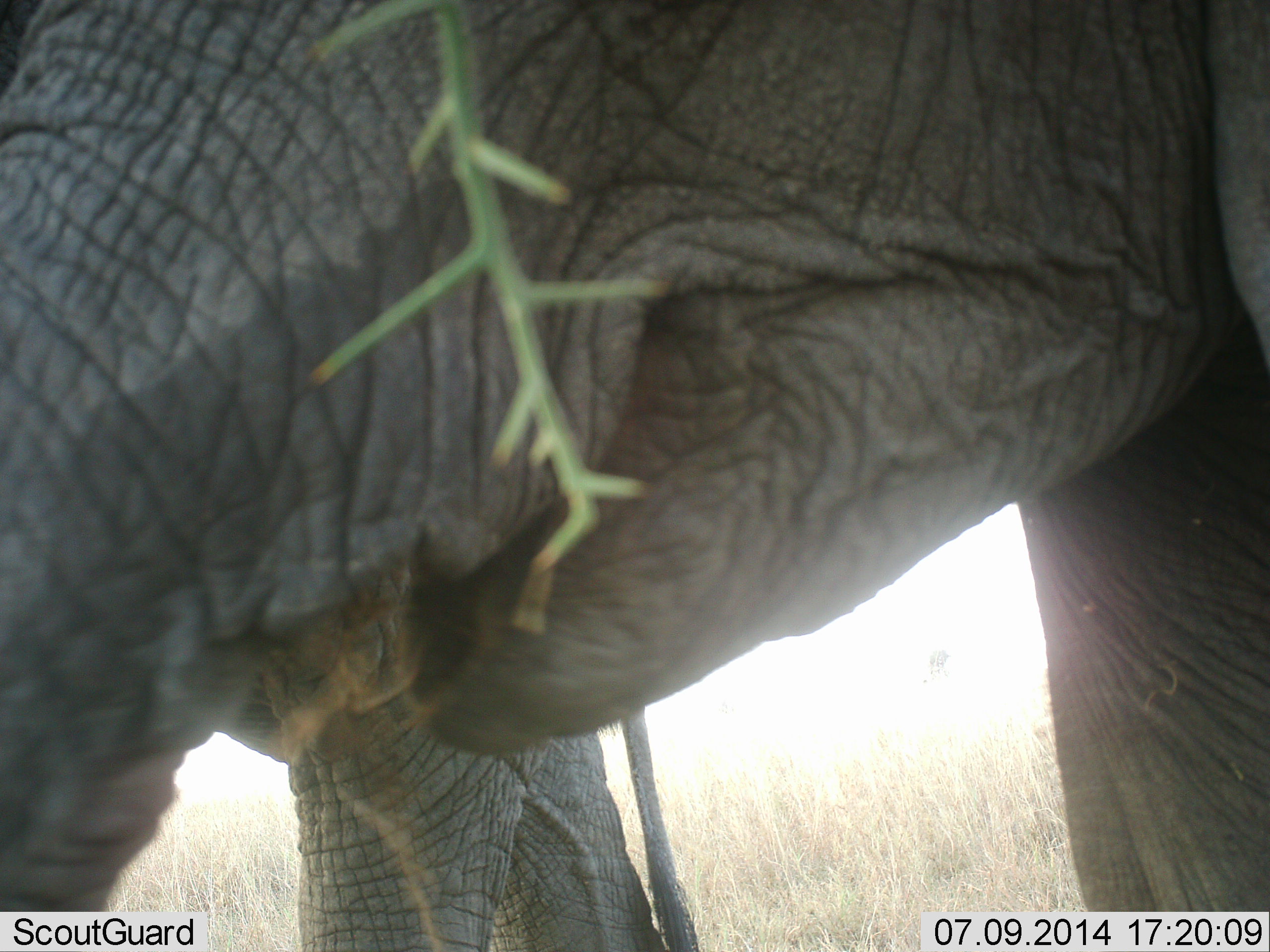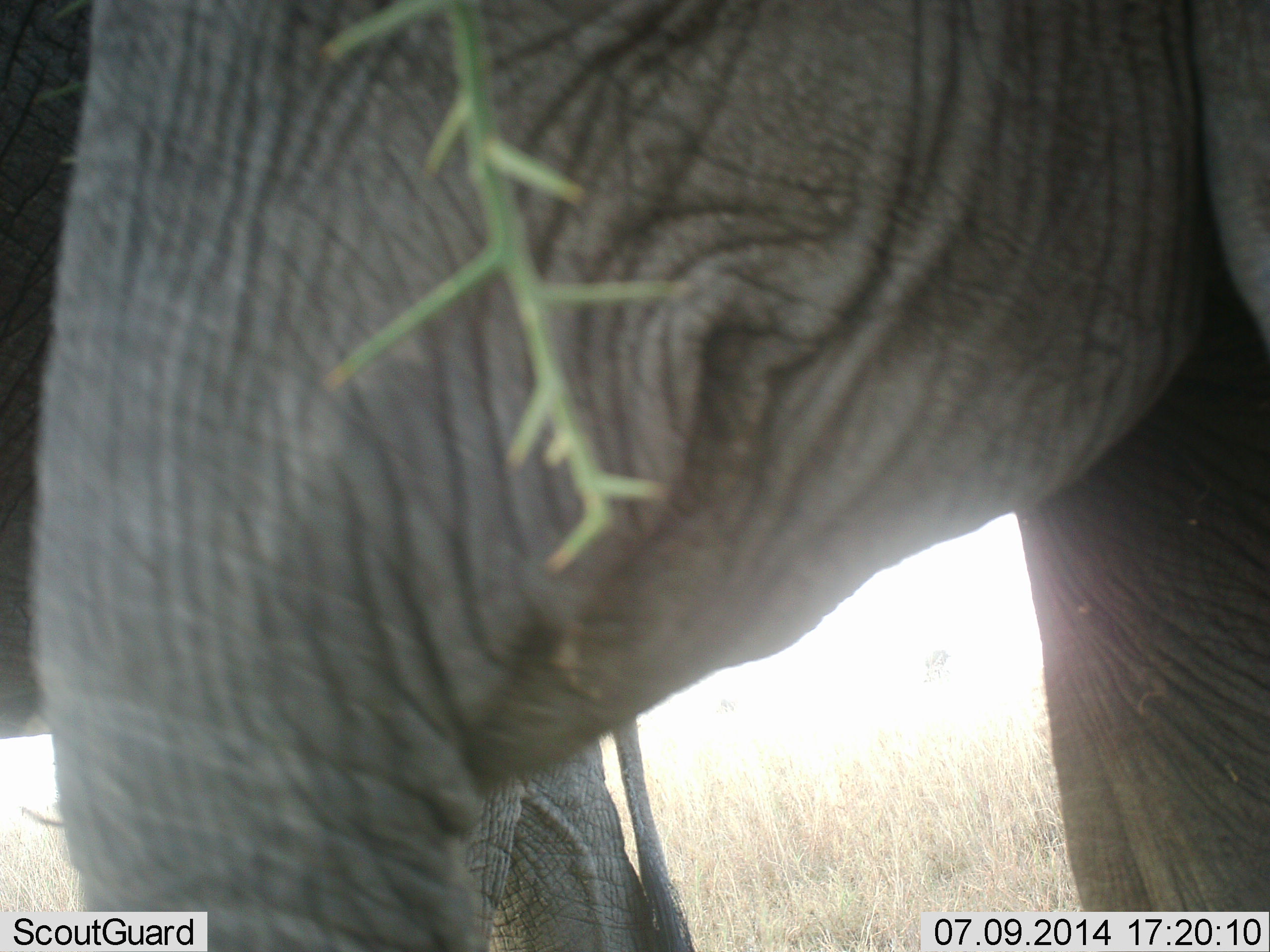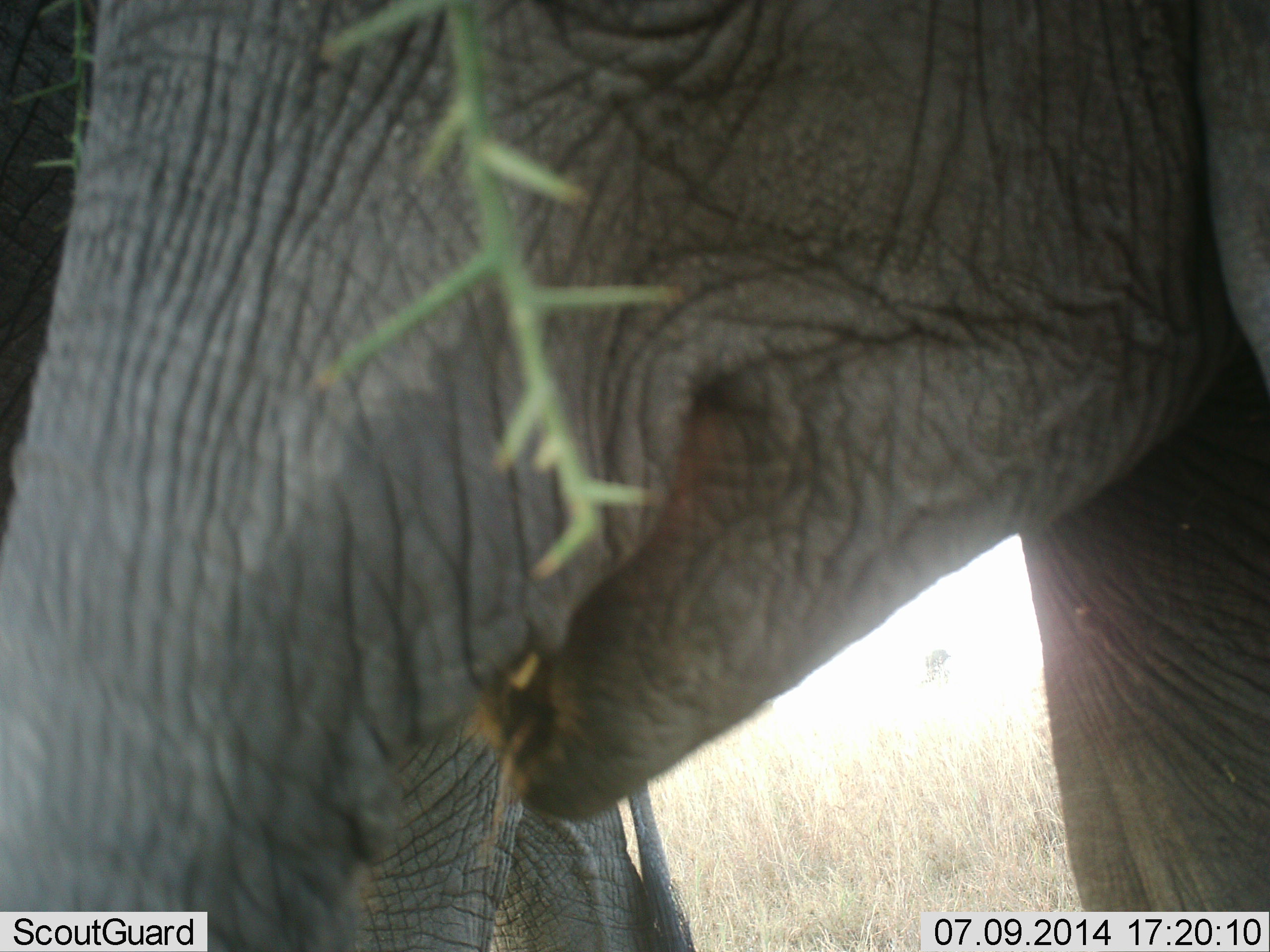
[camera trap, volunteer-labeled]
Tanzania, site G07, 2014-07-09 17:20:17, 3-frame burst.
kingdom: Animalia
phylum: Chordata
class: Mammalia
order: Proboscidea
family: Elephantidae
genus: Loxodonta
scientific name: Loxodonta africana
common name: african bush elephant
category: elephant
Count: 2.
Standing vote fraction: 60%.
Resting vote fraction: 10%.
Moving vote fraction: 0%.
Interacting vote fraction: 0%.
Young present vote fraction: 20%.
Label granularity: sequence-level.